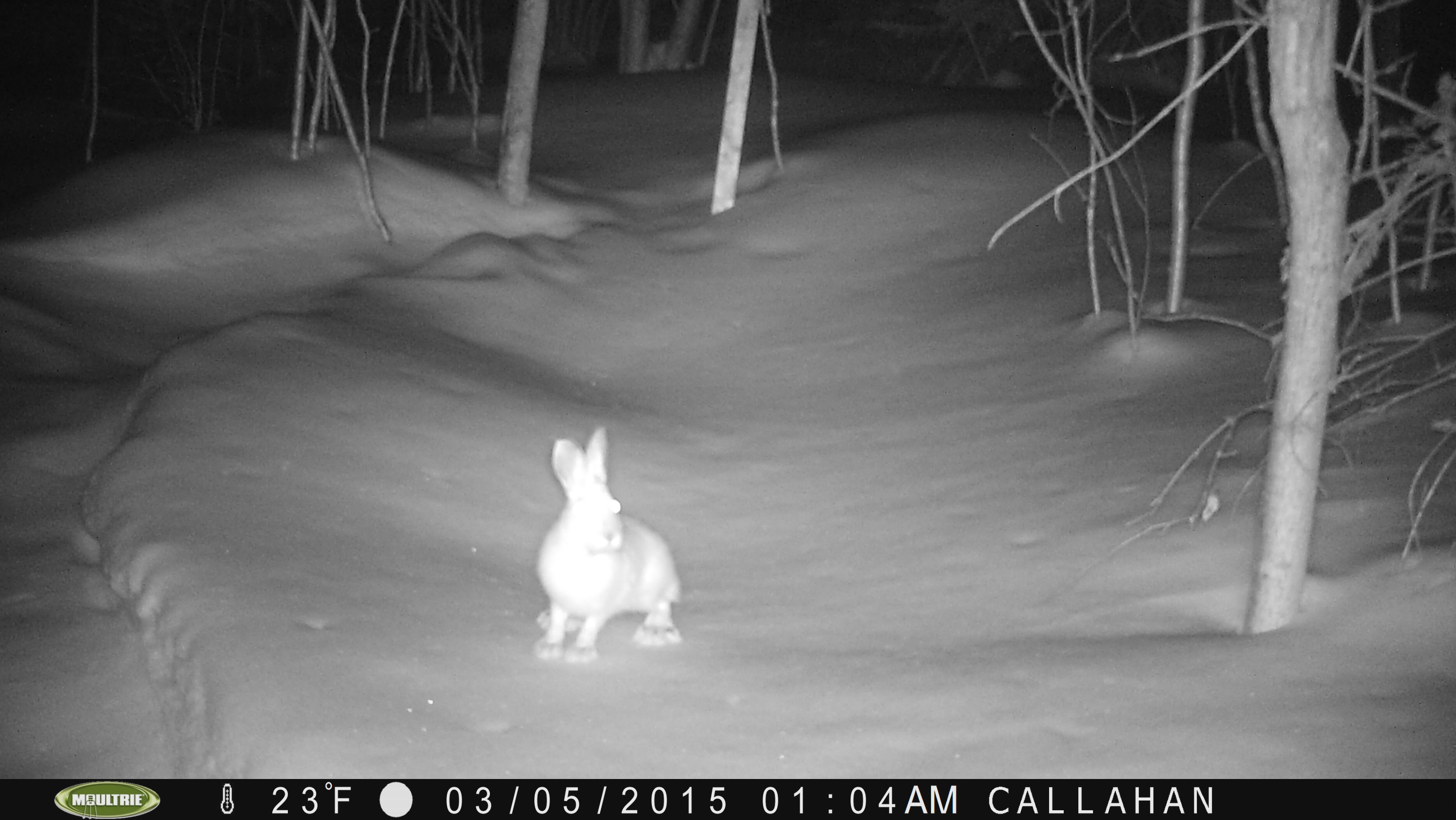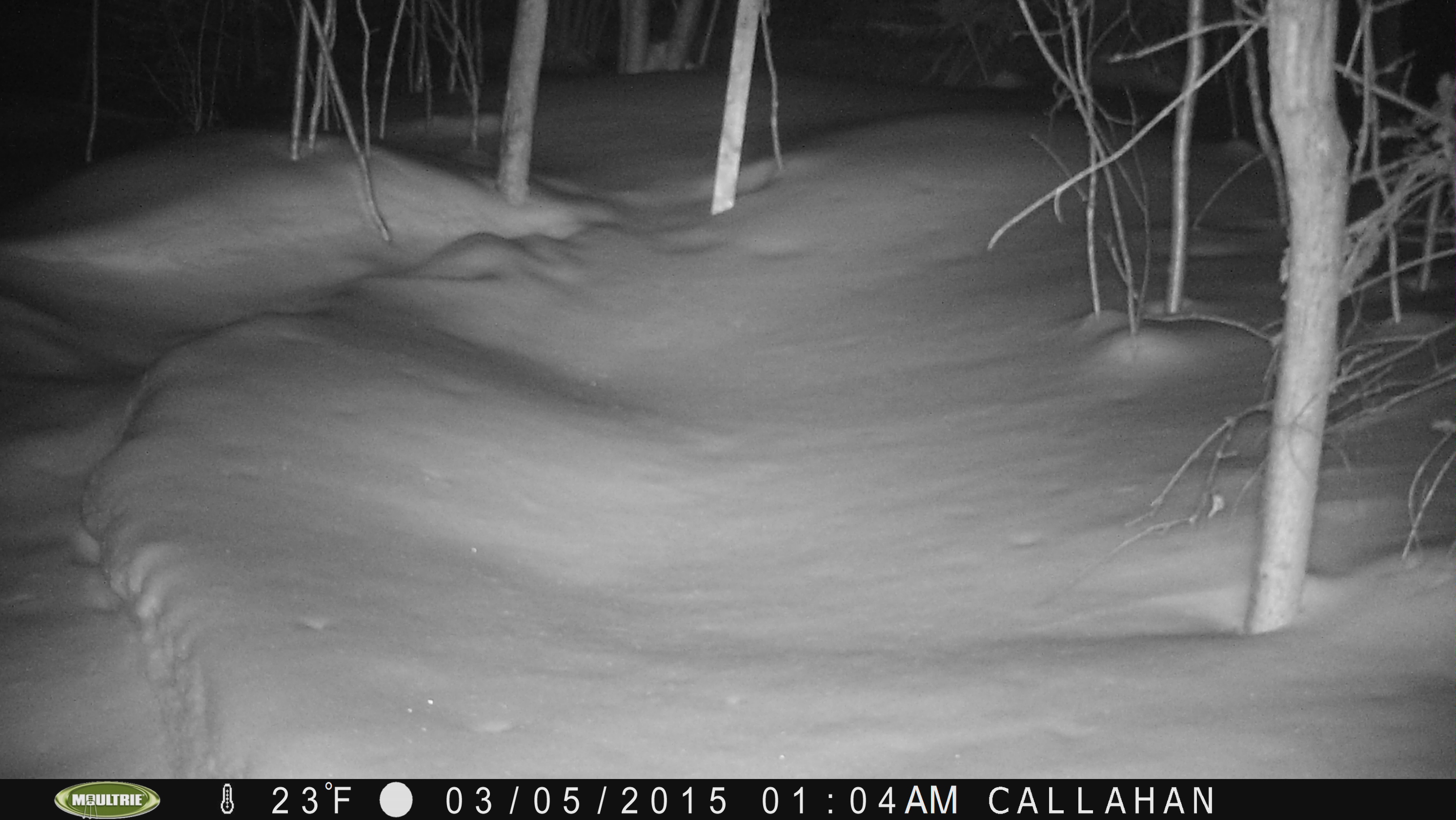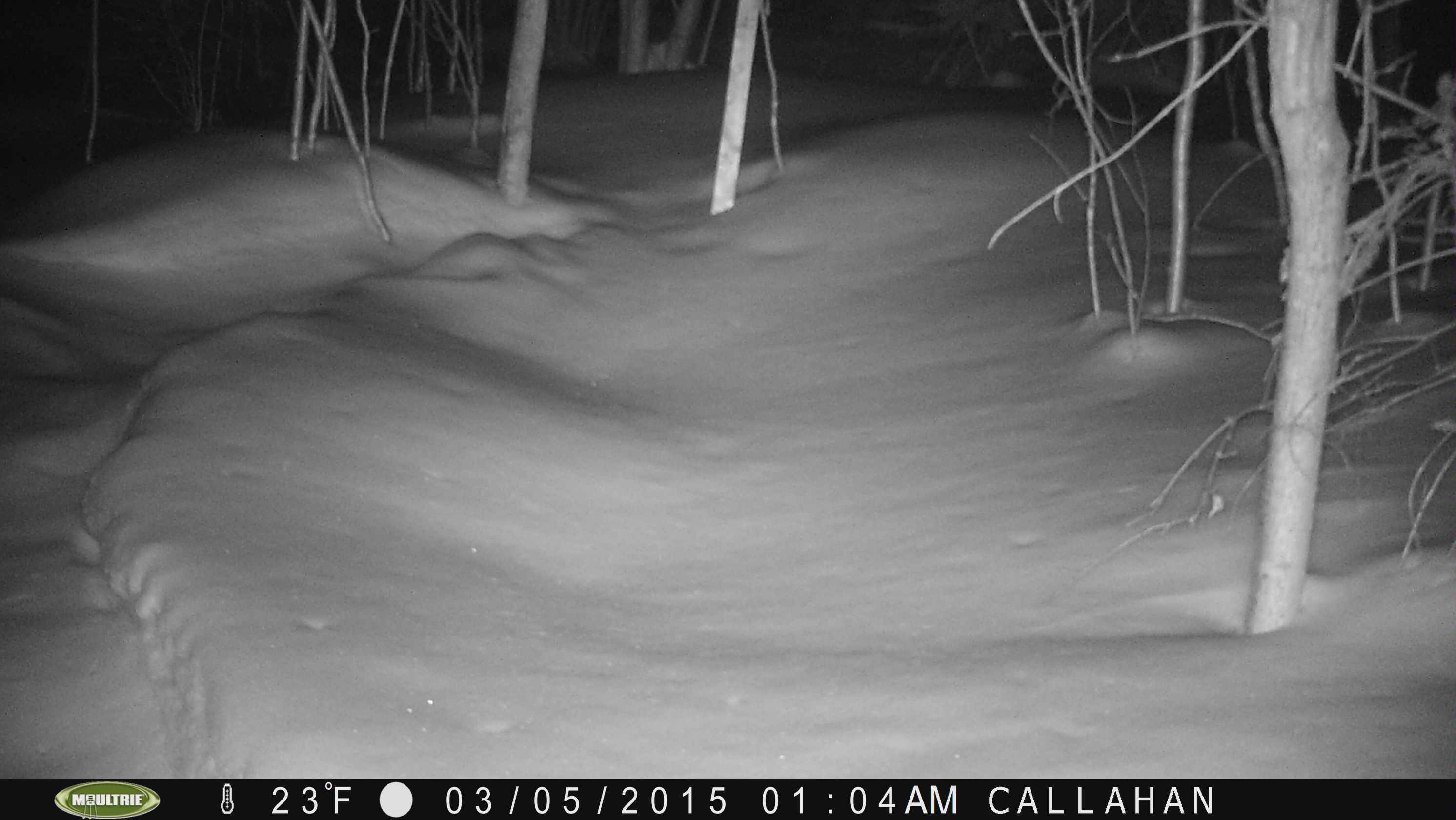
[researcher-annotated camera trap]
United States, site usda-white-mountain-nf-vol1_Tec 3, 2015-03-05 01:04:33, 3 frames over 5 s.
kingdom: Animalia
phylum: Chordata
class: Mammalia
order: Lagomorpha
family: Leporidae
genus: Lepus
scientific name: Lepus americanus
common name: snowshoe hare